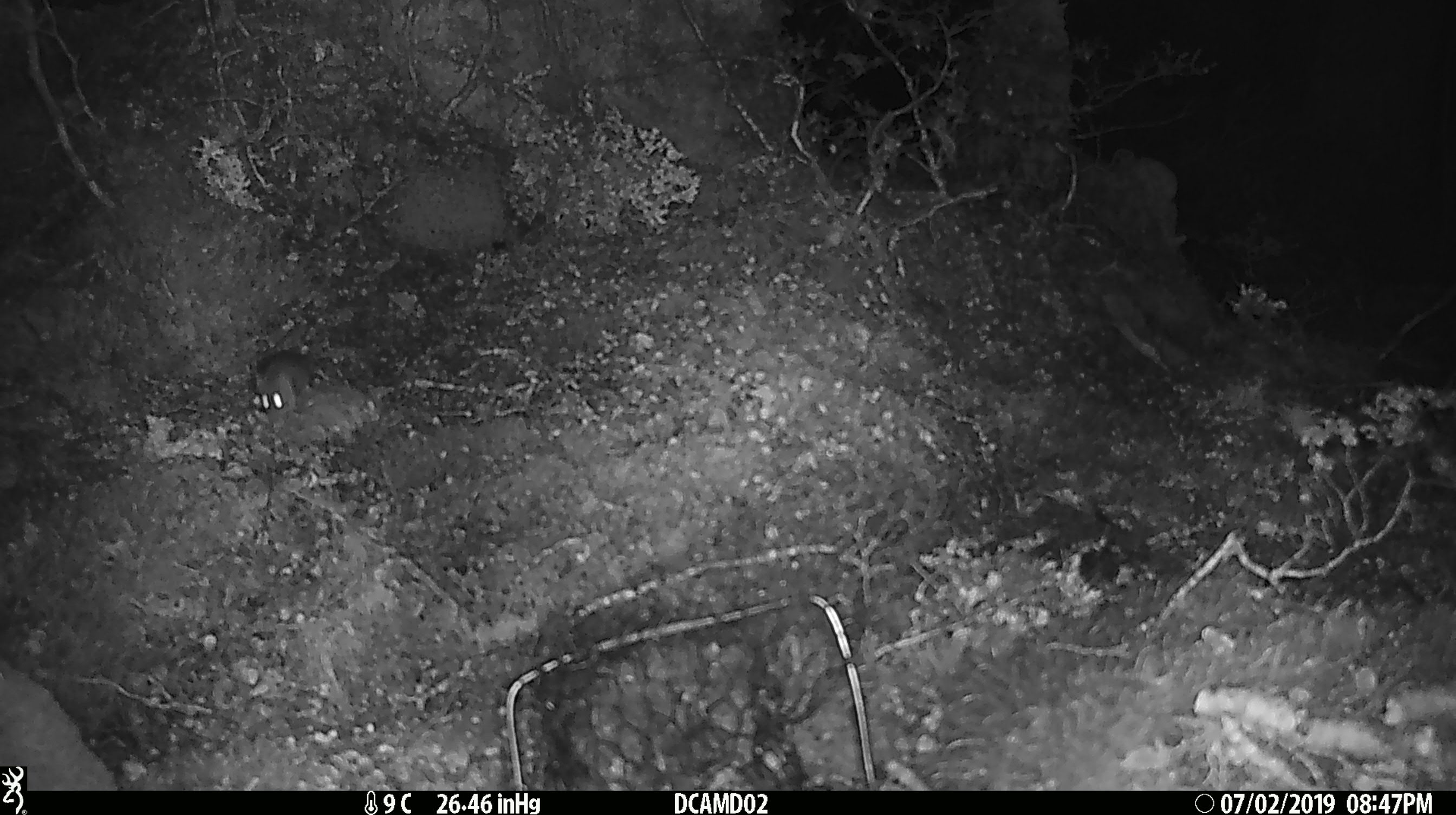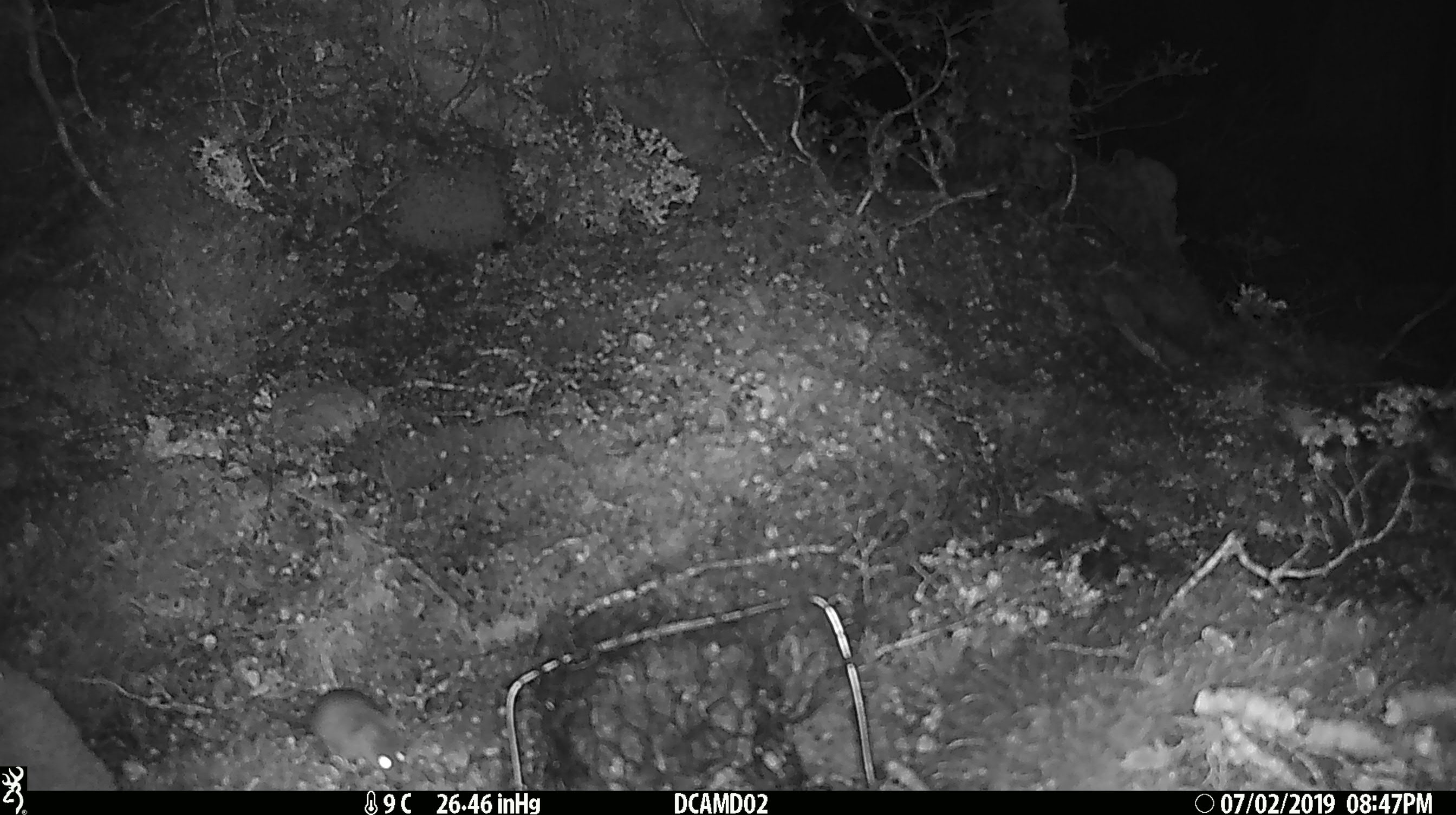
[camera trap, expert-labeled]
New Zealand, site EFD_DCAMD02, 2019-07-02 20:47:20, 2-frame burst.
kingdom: Animalia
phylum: Chordata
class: Mammalia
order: Rodentia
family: Muridae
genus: Mus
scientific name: Mus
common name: mouse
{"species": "mouse (Mus)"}